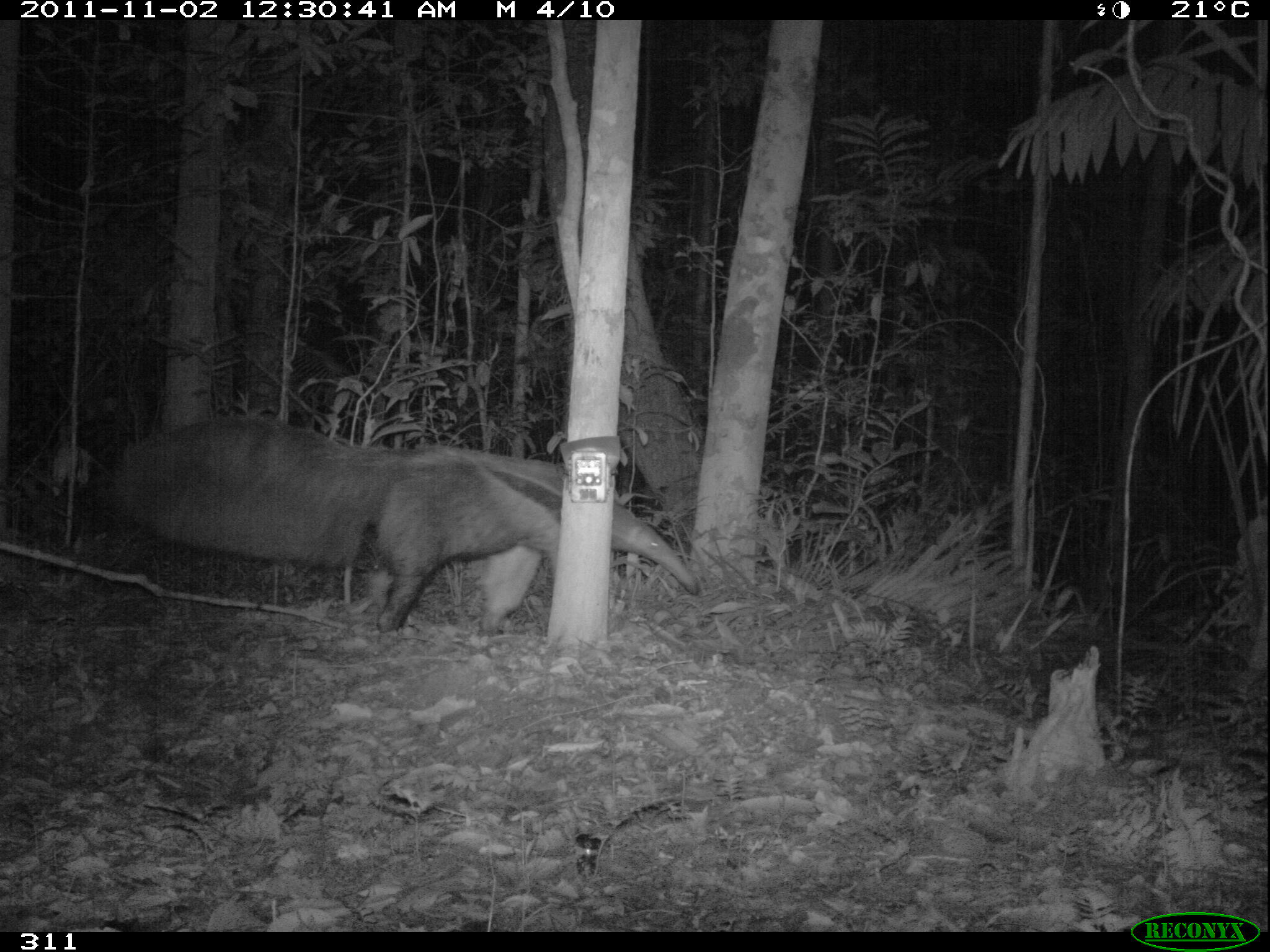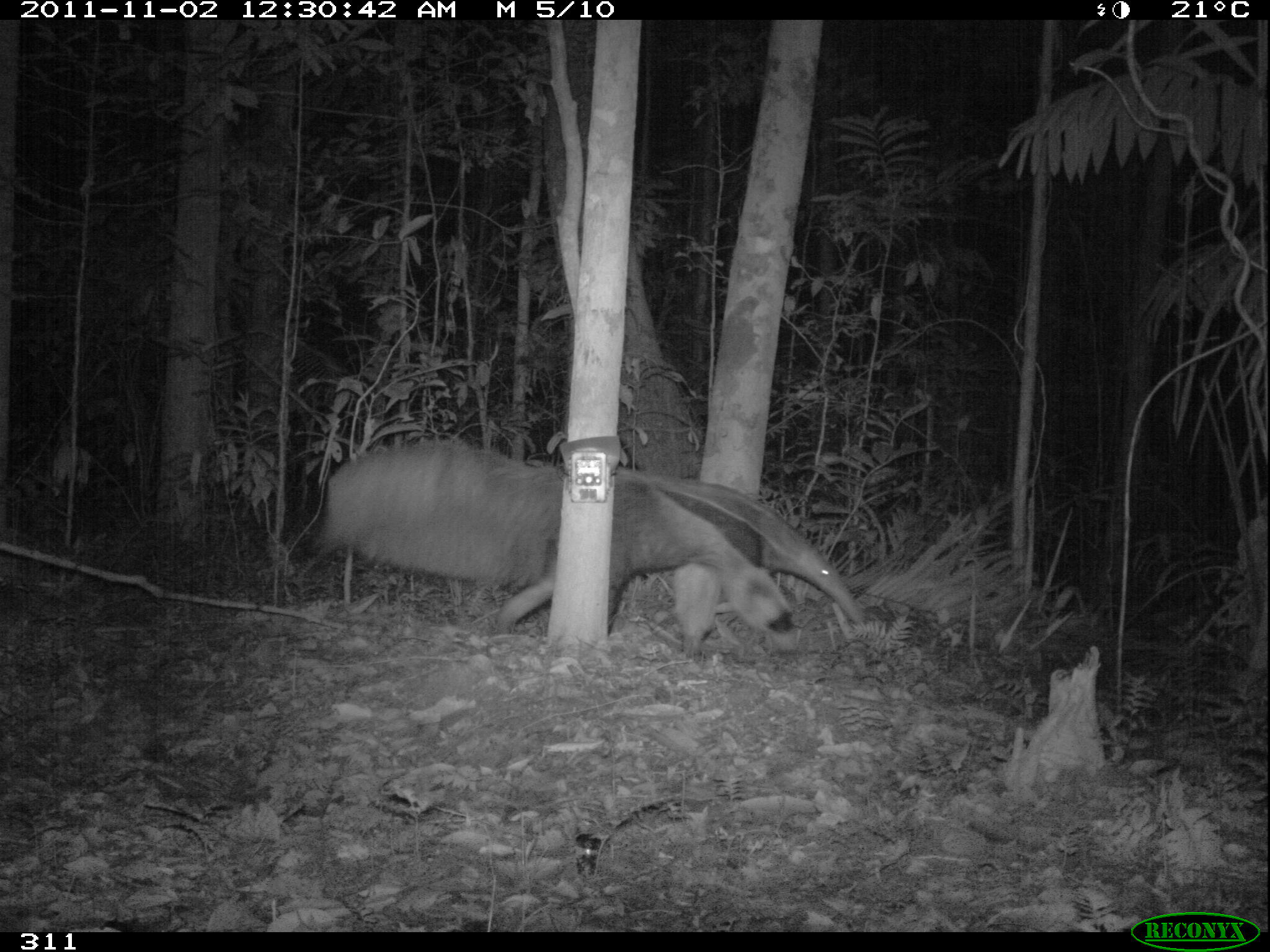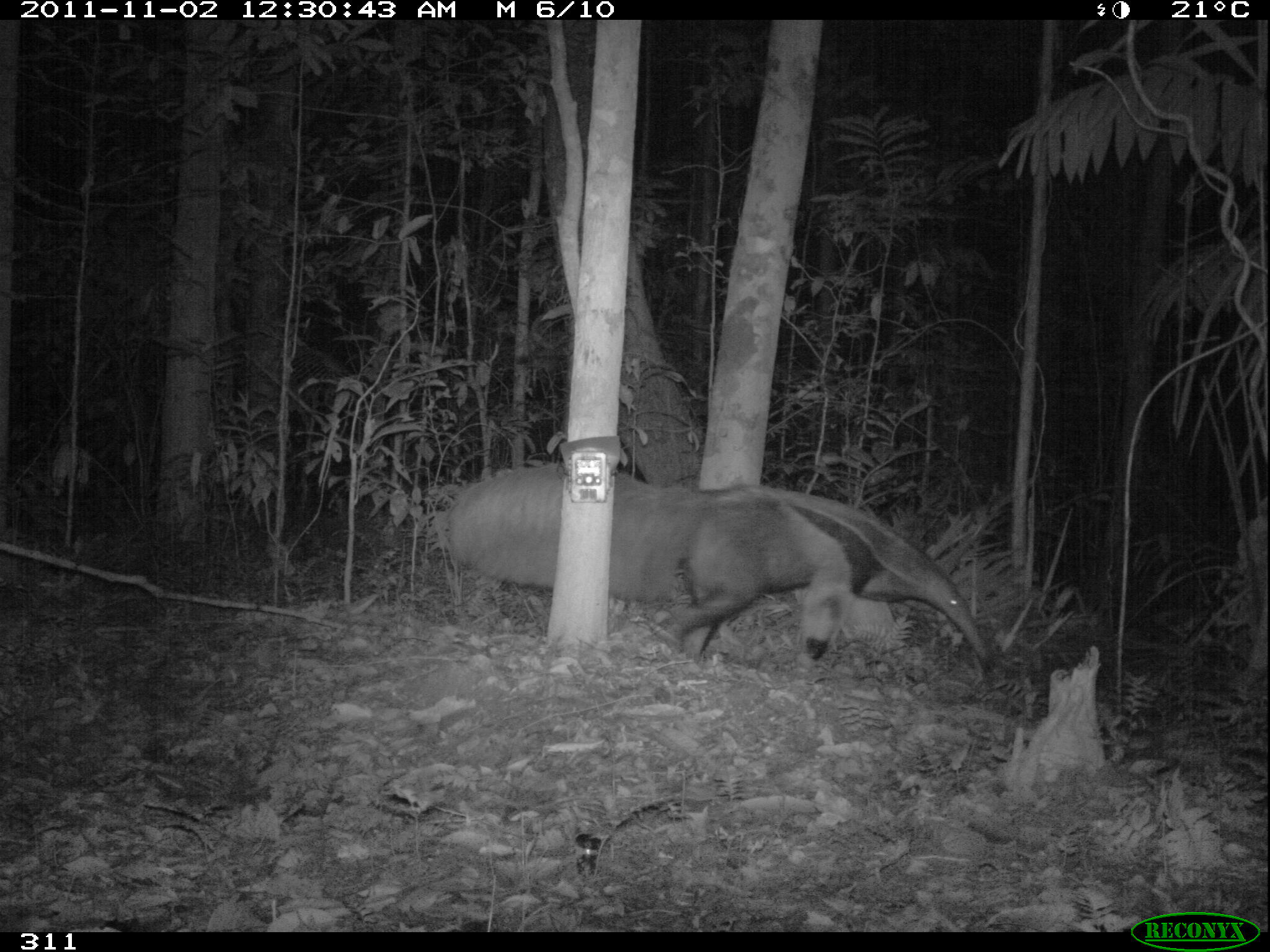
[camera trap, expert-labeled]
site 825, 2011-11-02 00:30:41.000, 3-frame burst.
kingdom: Animalia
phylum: Chordata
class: Mammalia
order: Pilosa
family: Myrmecophagidae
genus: Myrmecophaga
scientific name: Myrmecophaga tridactyla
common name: giant anteater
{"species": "Myrmecophaga tridactyla (giant anteater)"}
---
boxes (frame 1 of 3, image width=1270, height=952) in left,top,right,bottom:
myrmecophaga tridactyla: 112,411,700,633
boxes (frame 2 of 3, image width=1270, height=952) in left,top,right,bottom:
myrmecophaga tridactyla: 319,433,863,659